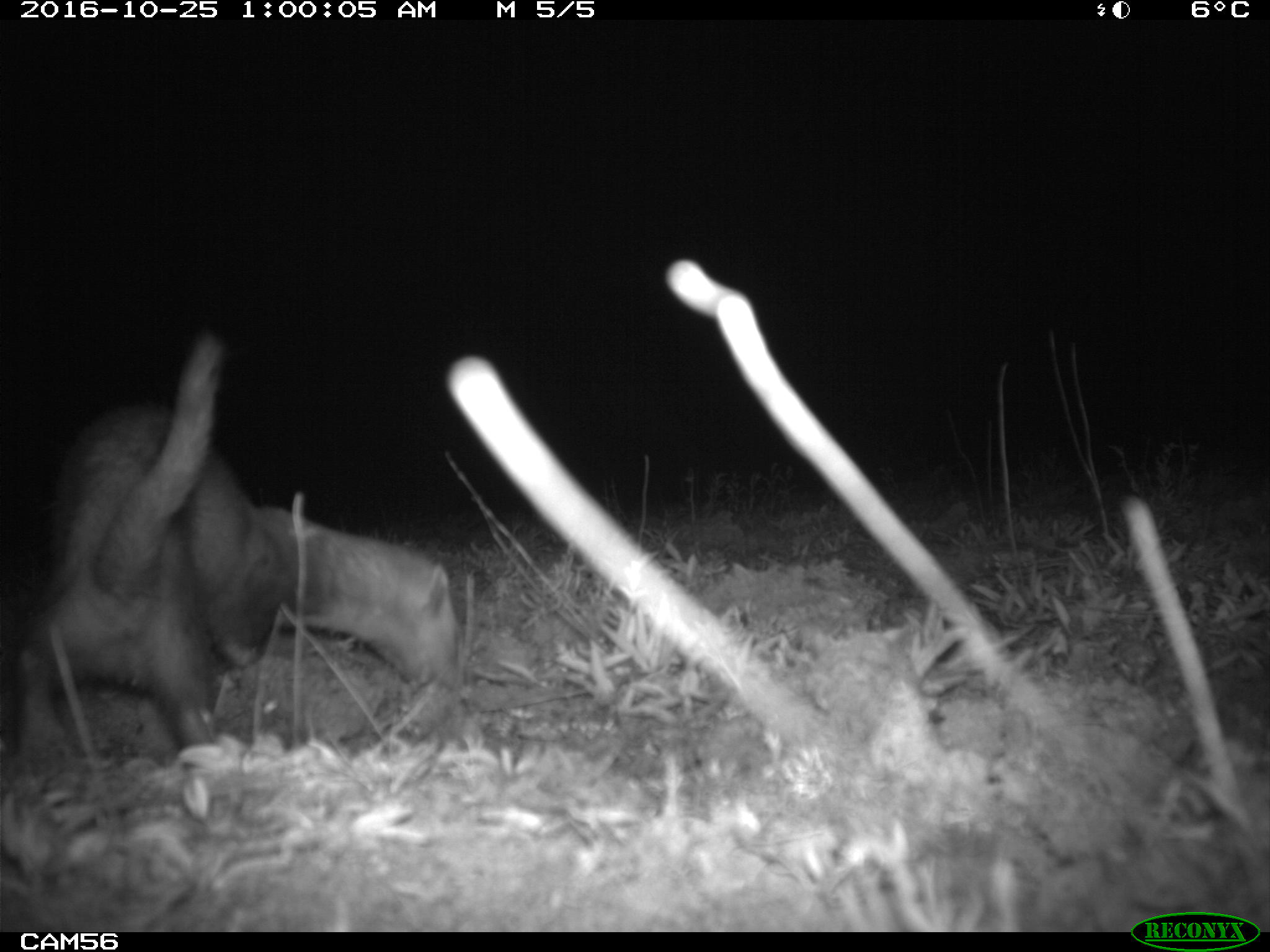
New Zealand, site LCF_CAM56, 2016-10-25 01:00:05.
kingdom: Animalia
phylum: Chordata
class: Mammalia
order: Carnivora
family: Mustelidae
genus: Mustela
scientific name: Mustela furo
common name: ferret